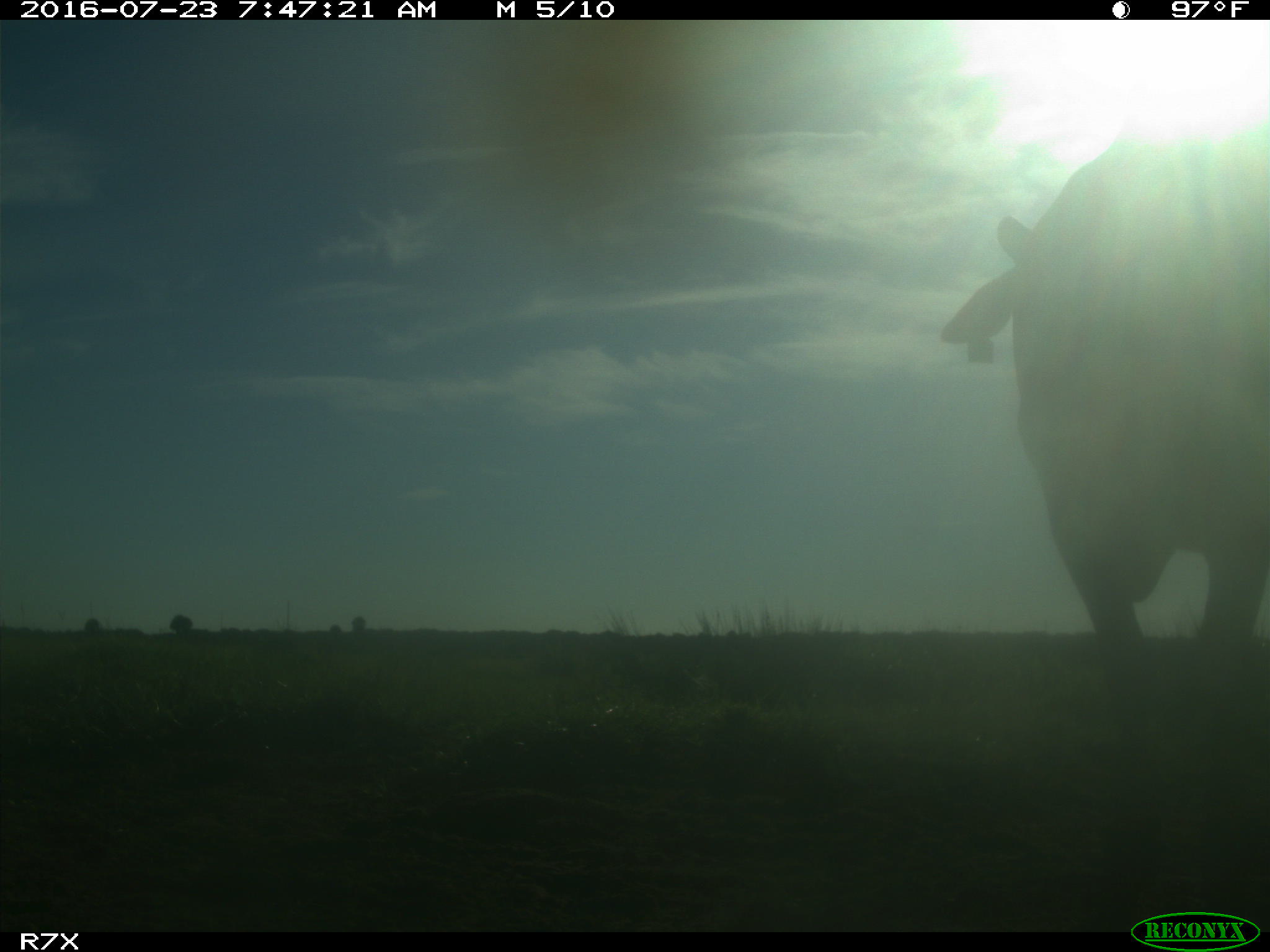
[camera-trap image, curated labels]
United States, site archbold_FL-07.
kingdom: Animalia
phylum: Chordata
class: Mammalia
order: Artiodactyla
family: Bovidae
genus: Bos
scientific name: Bos taurus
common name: domestic cow